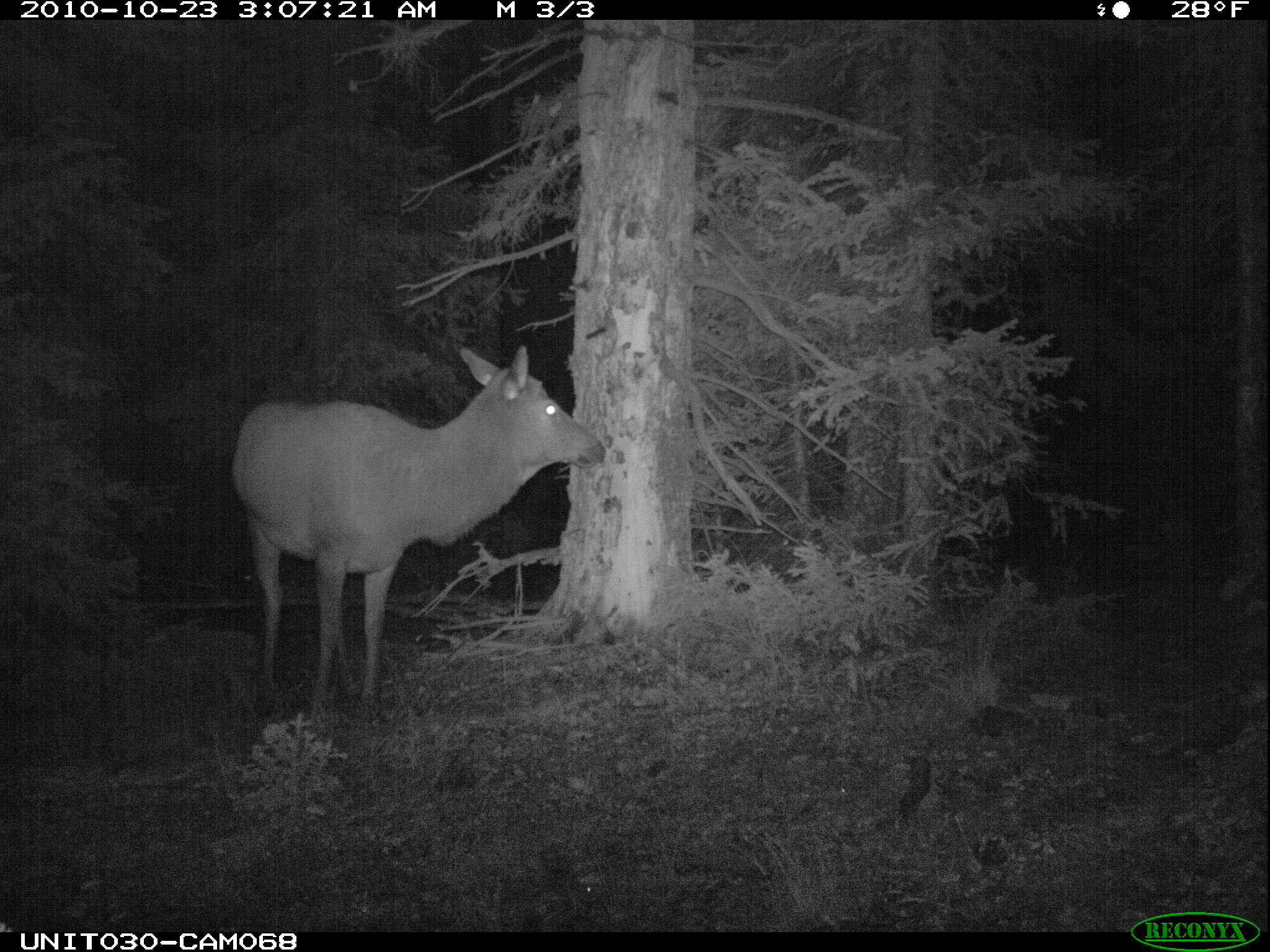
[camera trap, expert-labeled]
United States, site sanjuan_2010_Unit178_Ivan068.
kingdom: Animalia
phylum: Chordata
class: Mammalia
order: Artiodactyla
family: Cervidae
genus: Cervus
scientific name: Cervus elaphus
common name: red deer